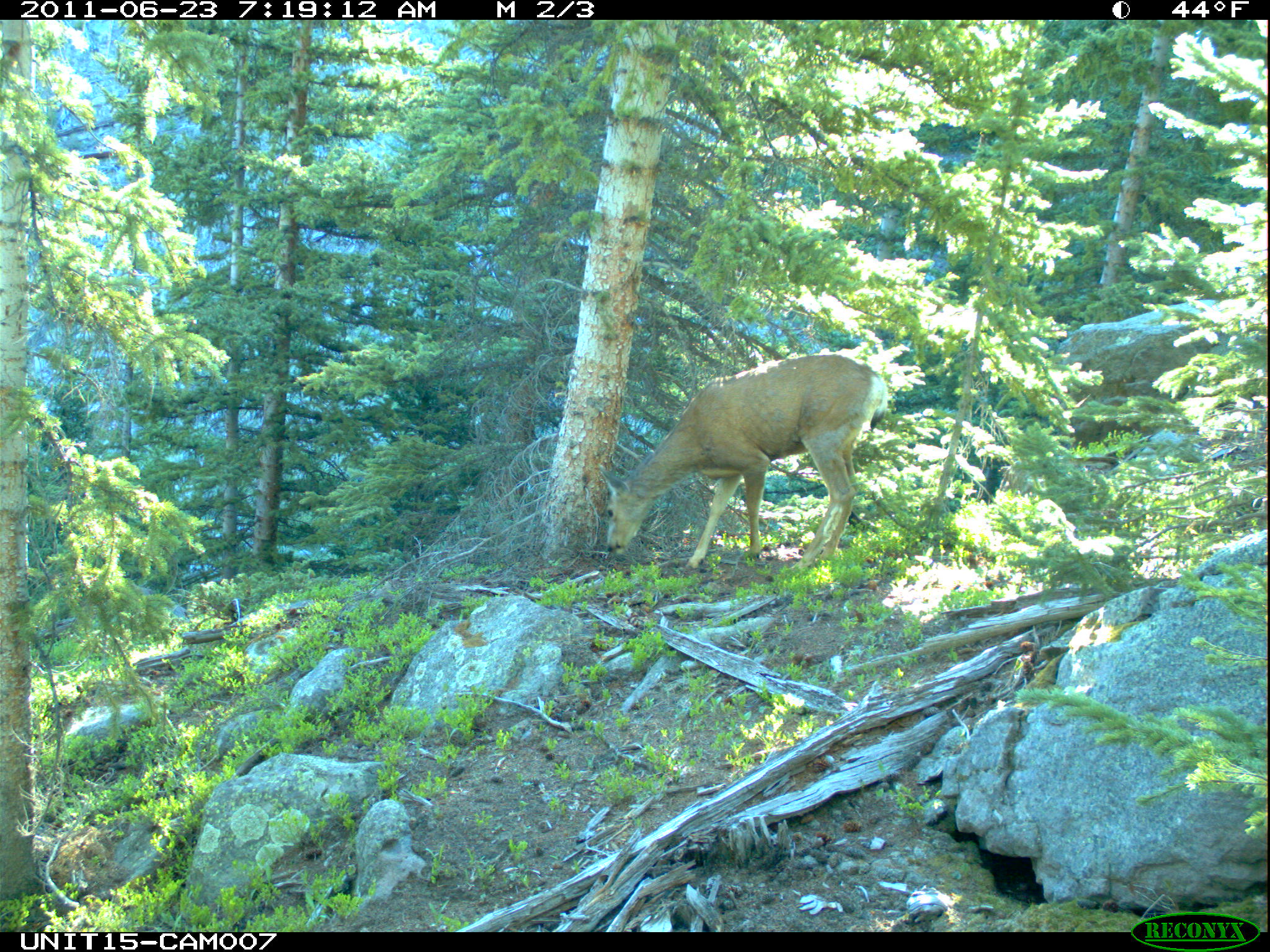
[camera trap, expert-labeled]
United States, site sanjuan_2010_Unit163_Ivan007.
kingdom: Animalia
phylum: Chordata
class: Mammalia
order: Artiodactyla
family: Cervidae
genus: Odocoileus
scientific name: Odocoileus hemionus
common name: mule deer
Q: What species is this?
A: Odocoileus hemionus (mule deer).